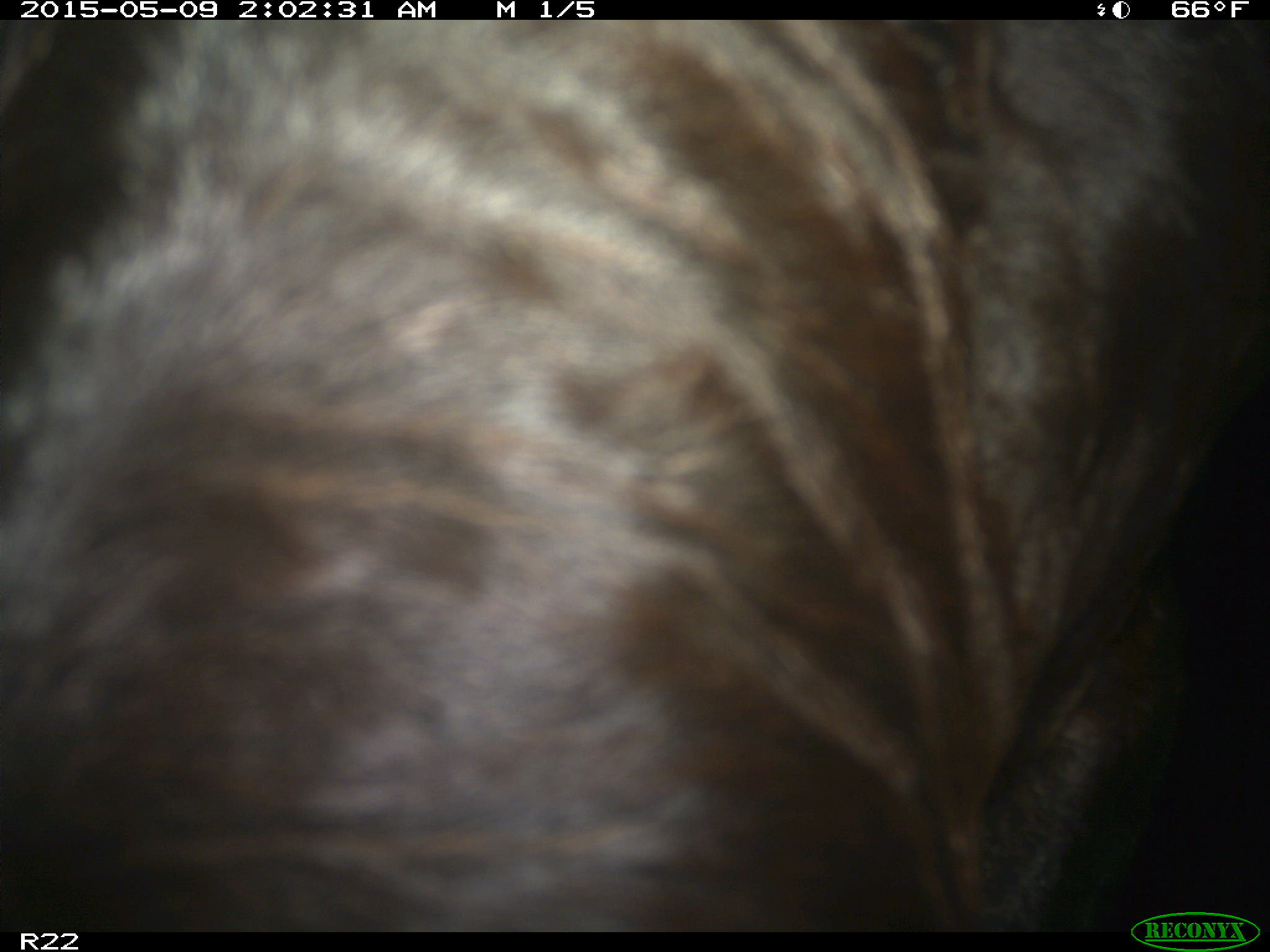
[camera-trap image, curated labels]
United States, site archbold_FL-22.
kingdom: Animalia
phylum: Chordata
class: Mammalia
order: Artiodactyla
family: Bovidae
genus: Bos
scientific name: Bos taurus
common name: domestic cow